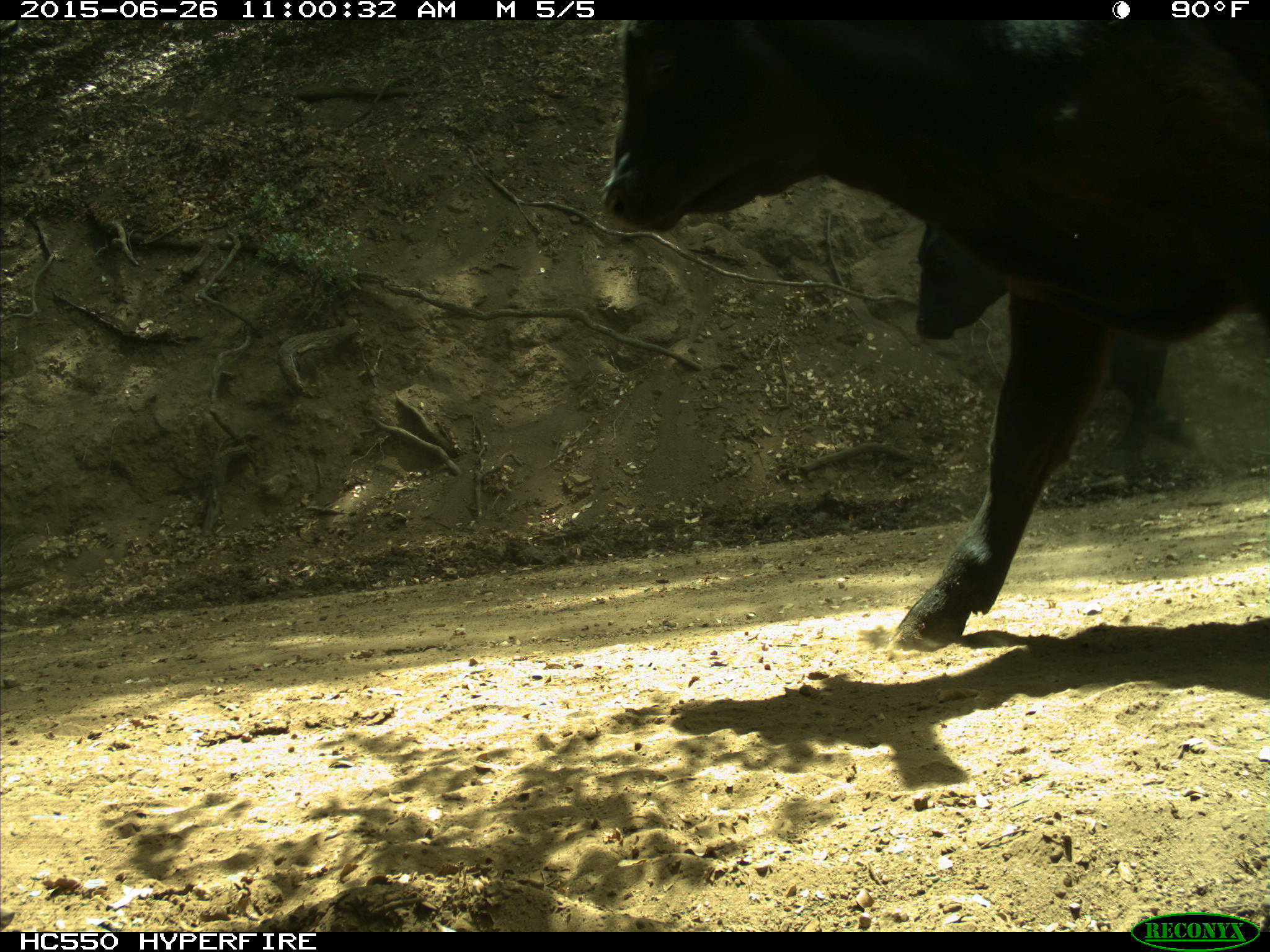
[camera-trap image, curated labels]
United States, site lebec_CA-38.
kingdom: Animalia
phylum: Chordata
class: Mammalia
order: Artiodactyla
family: Bovidae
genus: Bos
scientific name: Bos taurus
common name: domestic cow